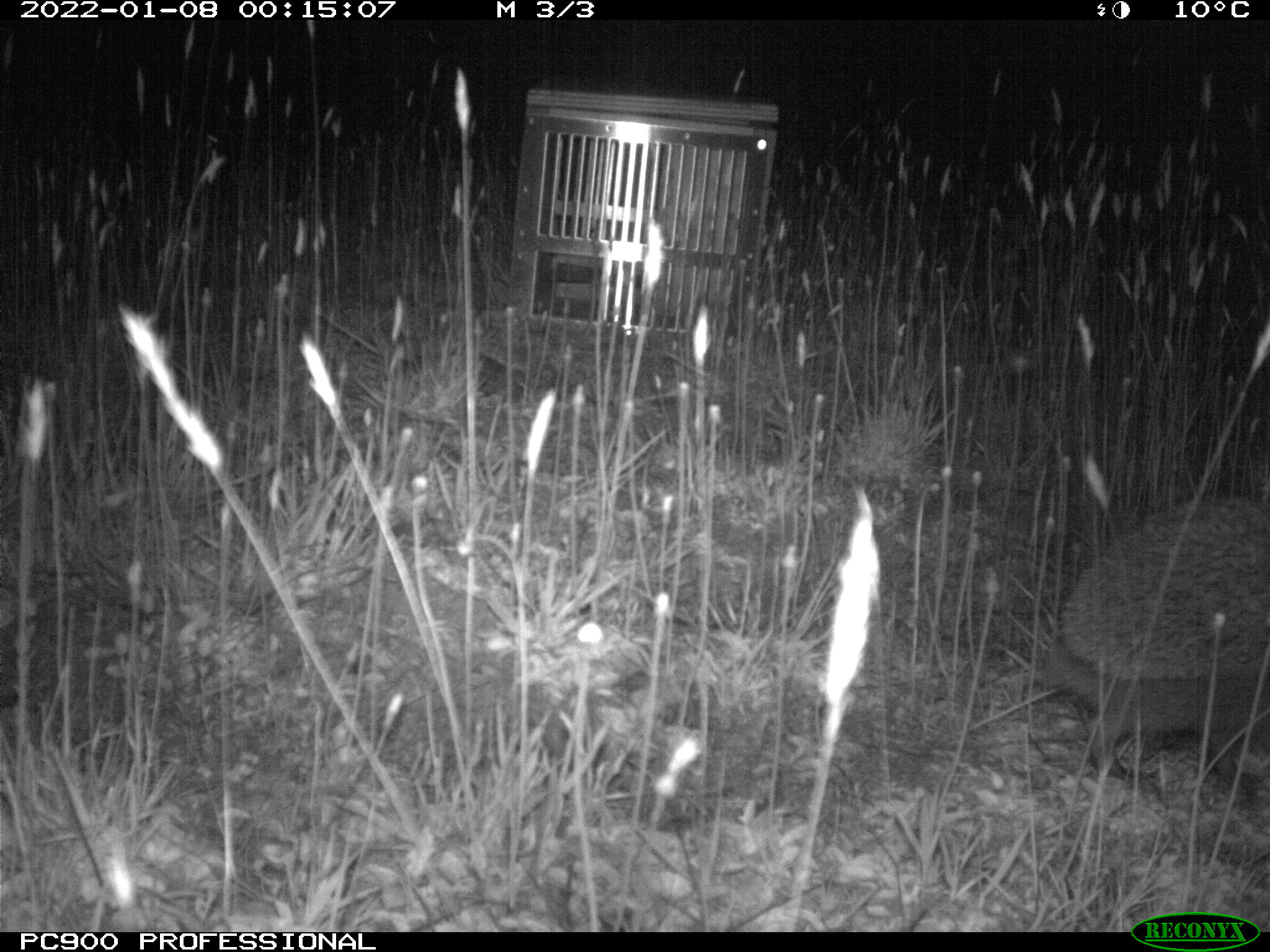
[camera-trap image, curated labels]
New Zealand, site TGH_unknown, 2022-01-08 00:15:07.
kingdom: Animalia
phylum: Chordata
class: Mammalia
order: Eulipotyphla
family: Erinaceidae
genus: Erinaceus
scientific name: Erinaceus europaeus europaeus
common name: european hedgehog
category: hedgehog